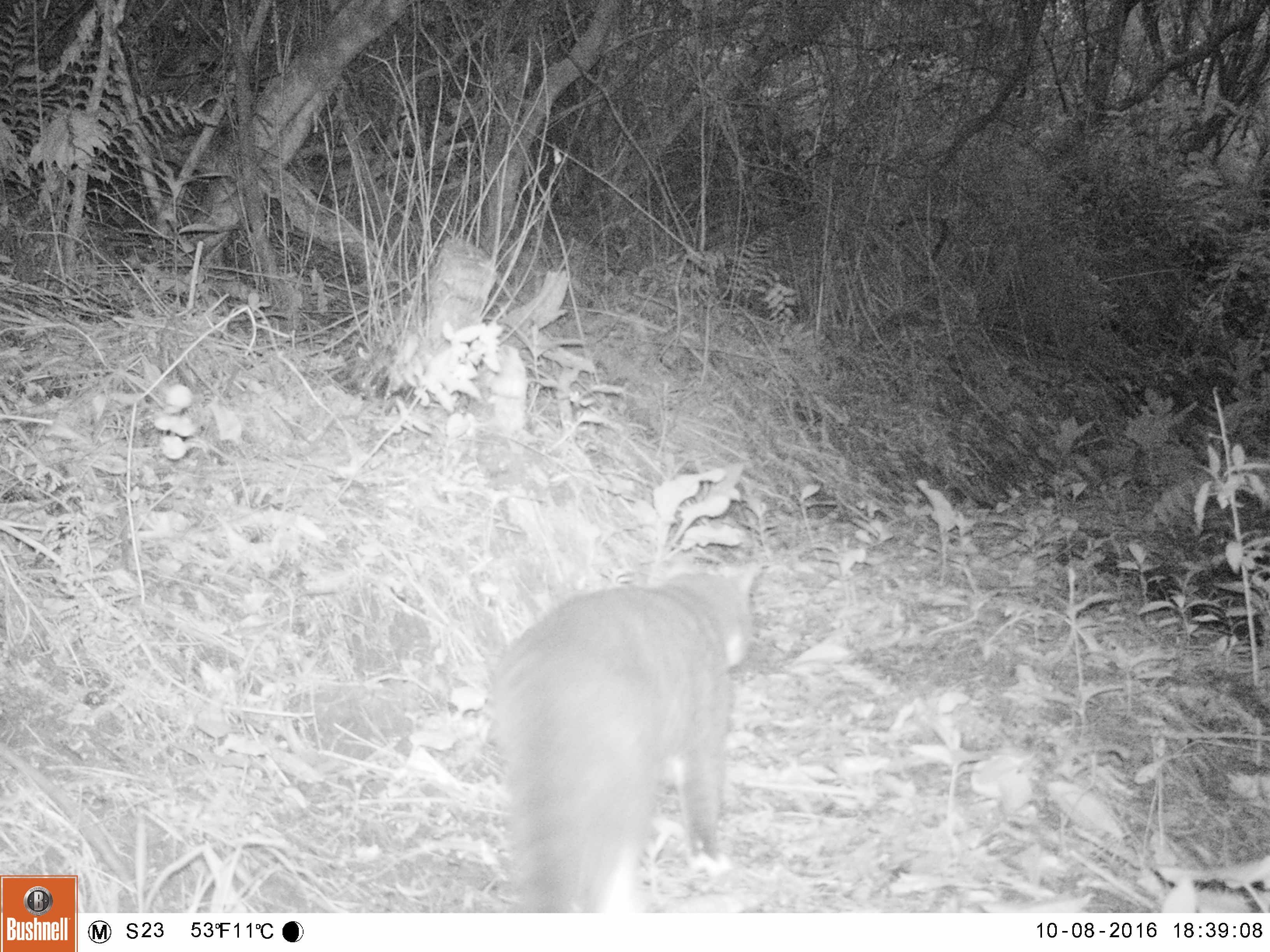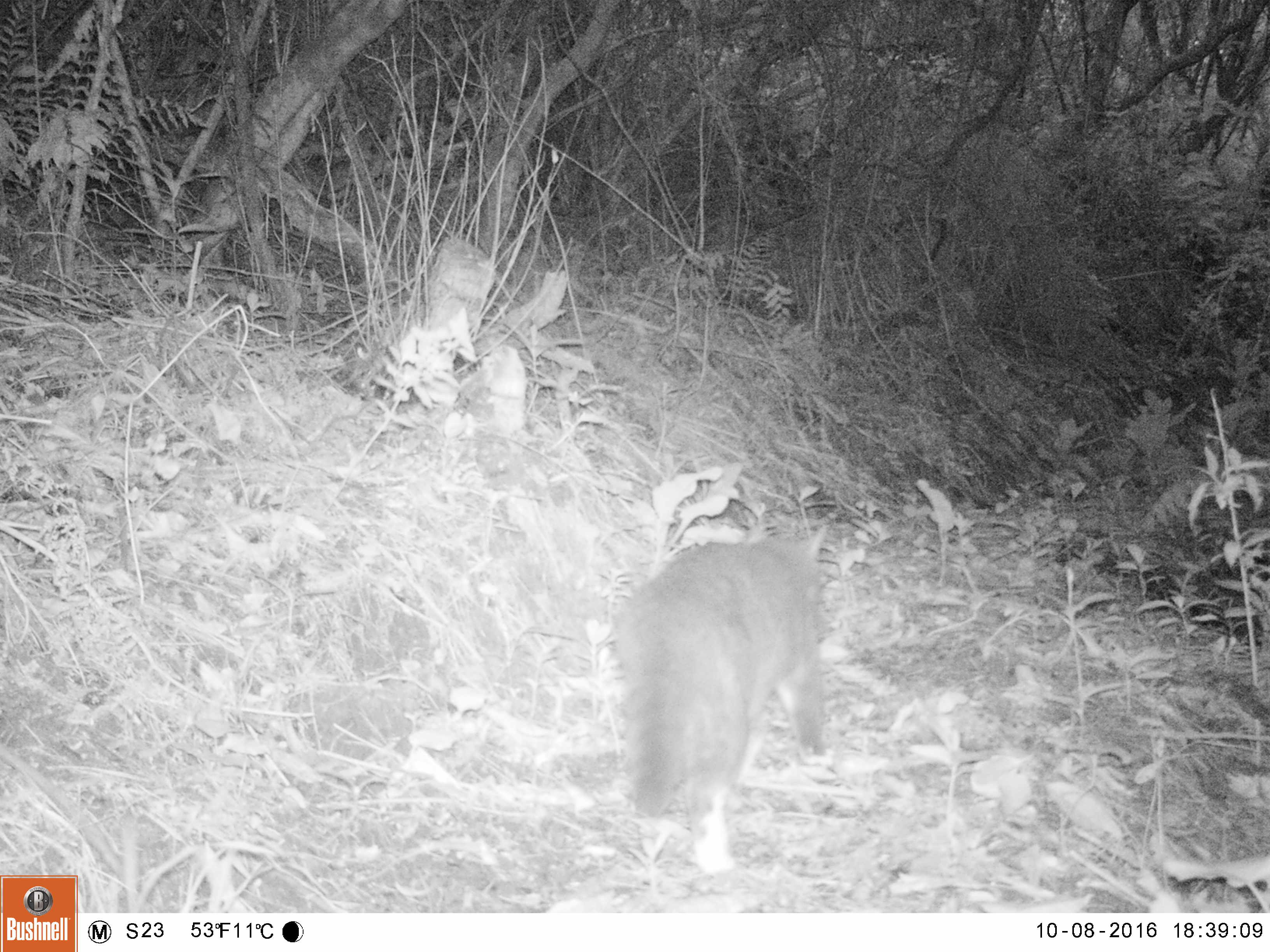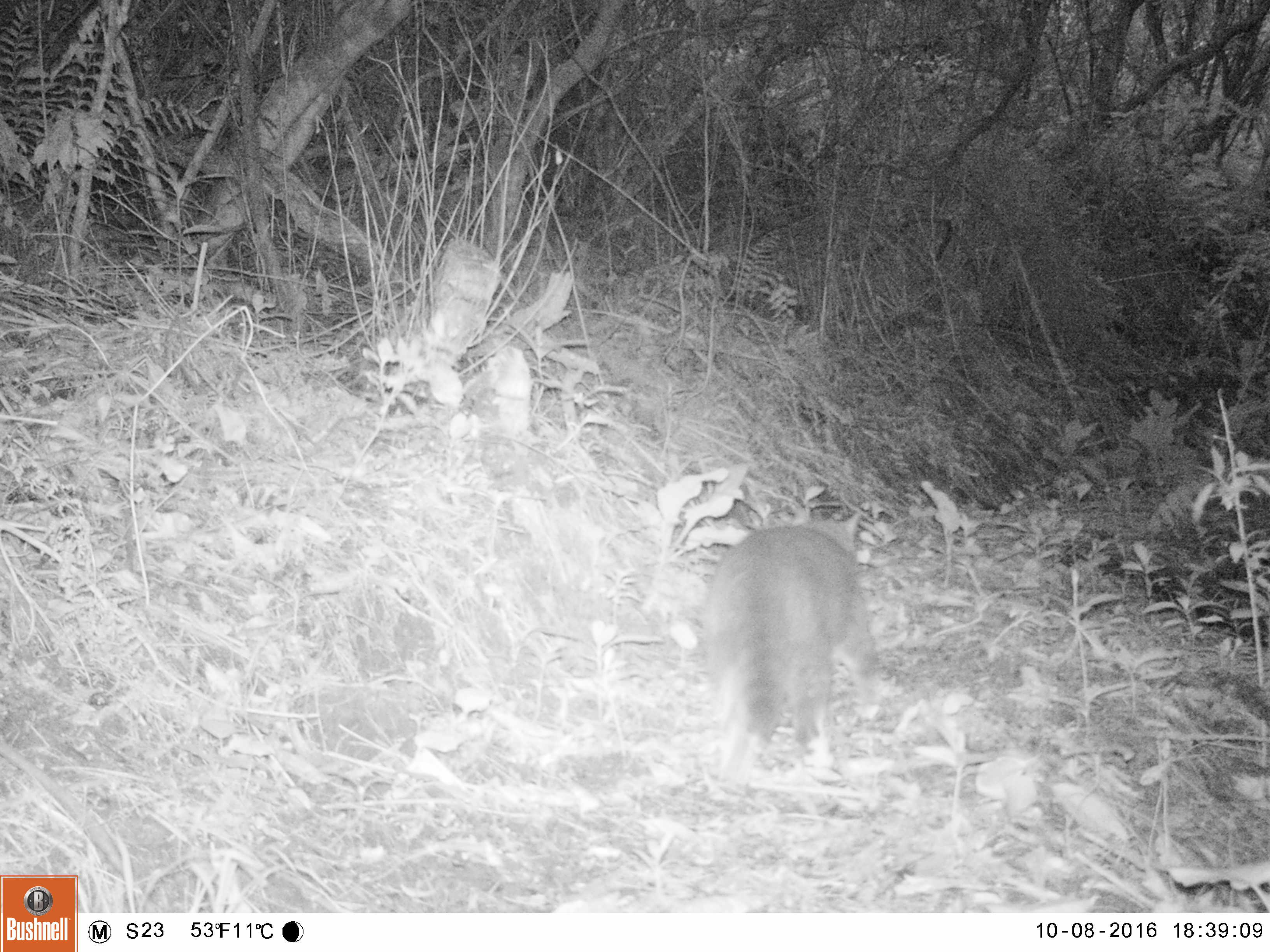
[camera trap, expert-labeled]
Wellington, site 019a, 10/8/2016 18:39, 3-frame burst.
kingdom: Animalia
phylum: Chordata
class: Mammalia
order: Carnivora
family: Felidae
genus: Felis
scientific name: Felis catus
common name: cat